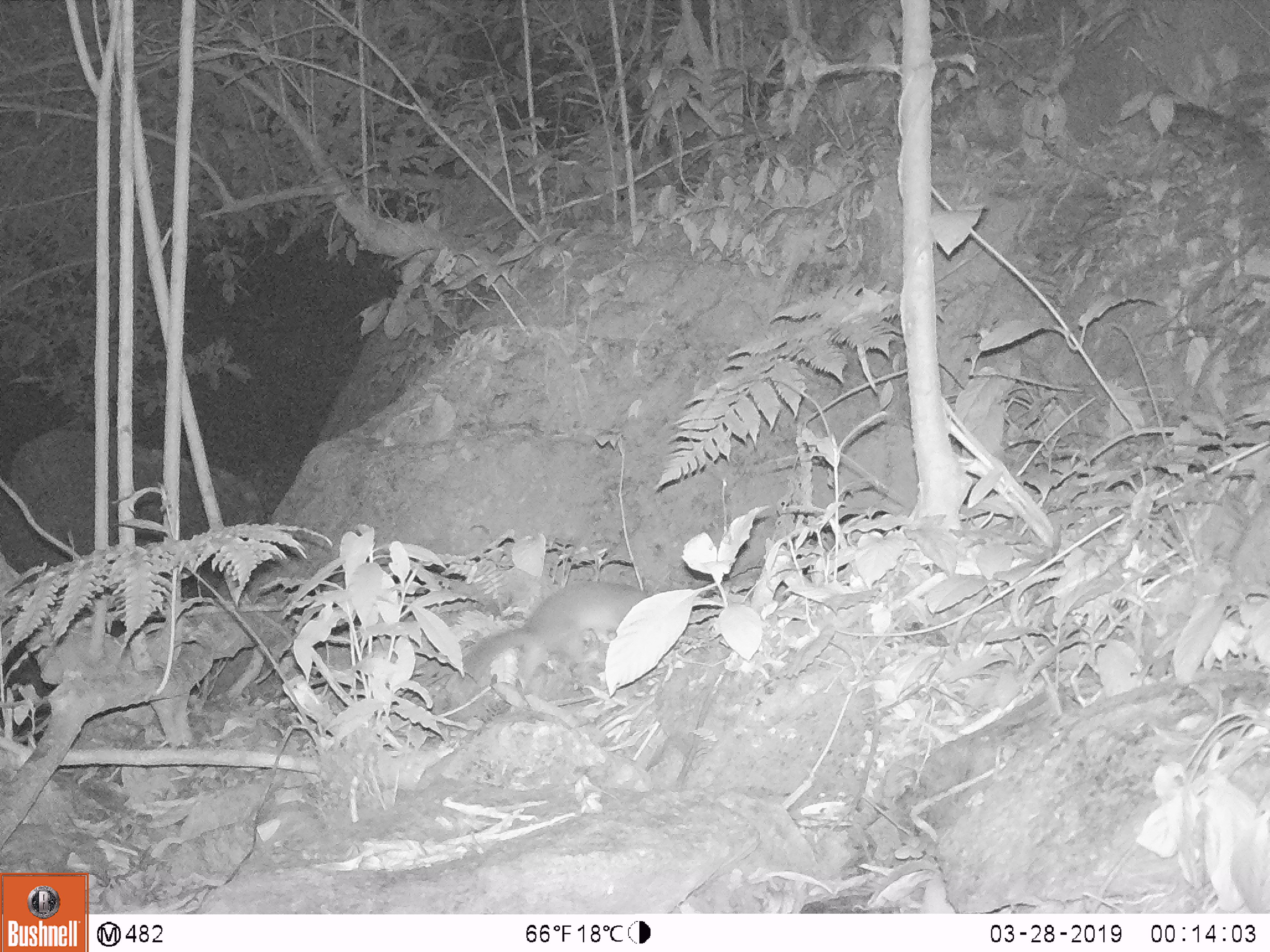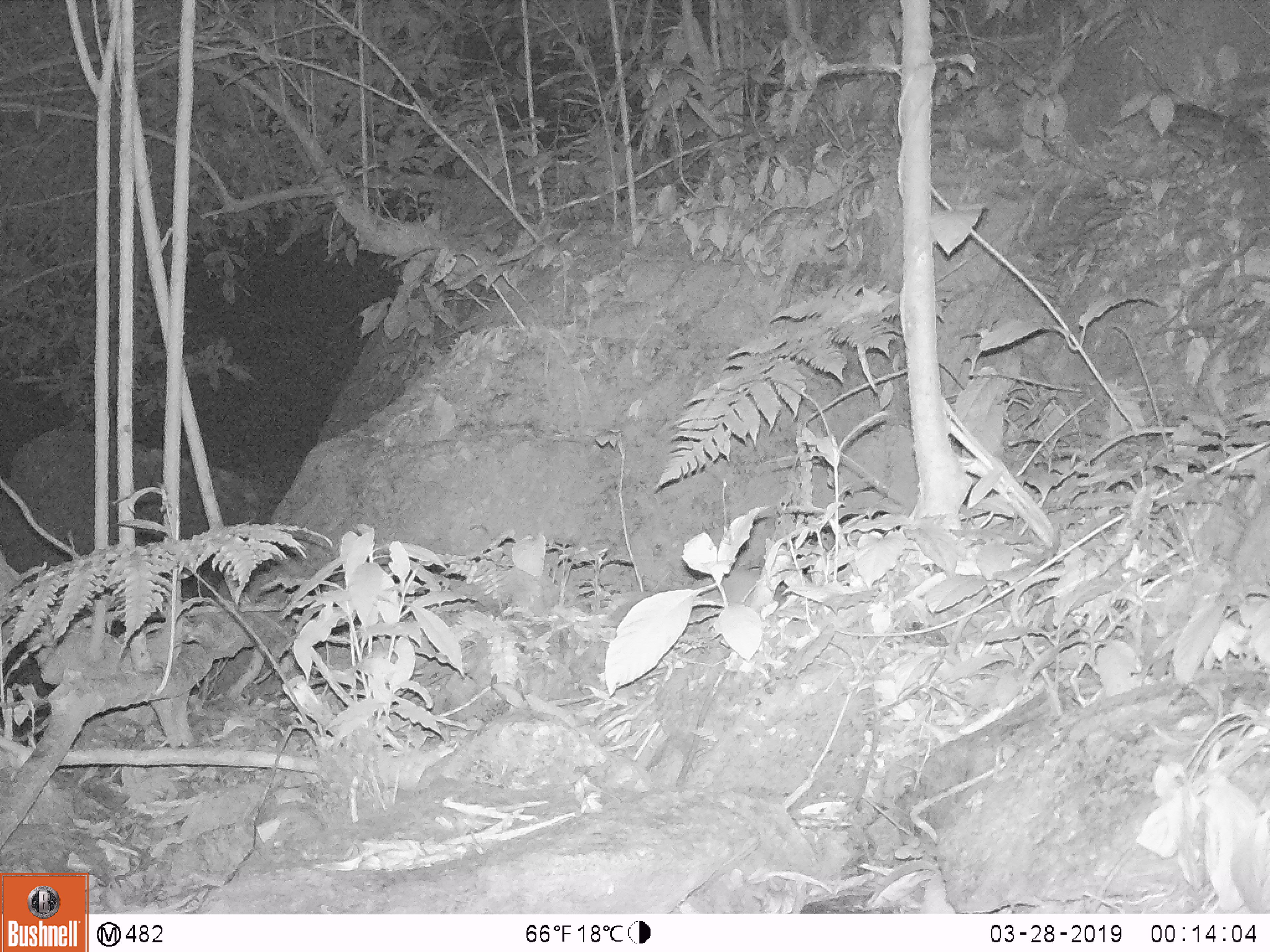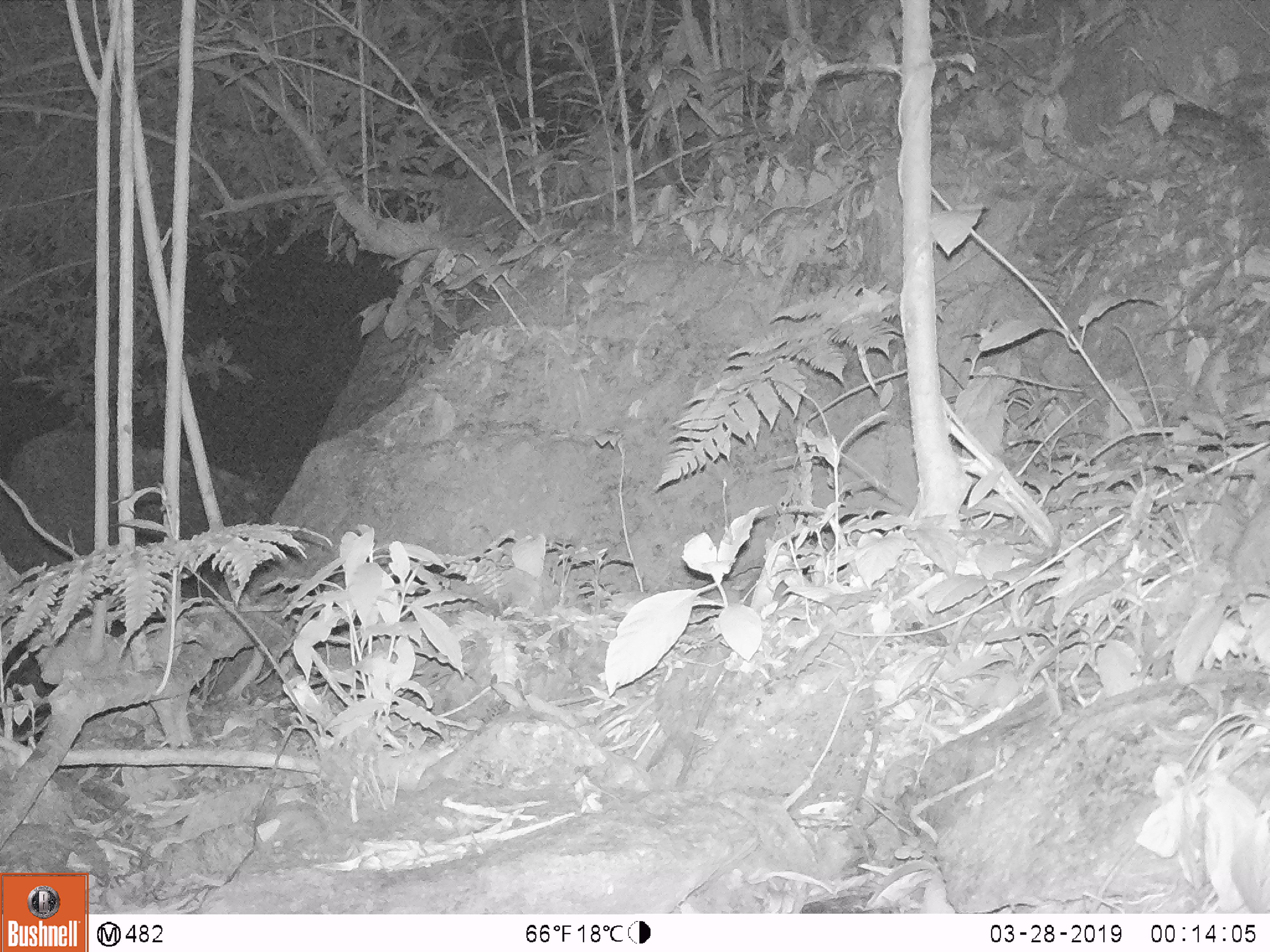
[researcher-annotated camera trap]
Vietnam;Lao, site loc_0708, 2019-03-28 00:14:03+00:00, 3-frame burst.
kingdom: Animalia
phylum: Chordata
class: Mammalia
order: Carnivora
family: Mustelidae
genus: Melogale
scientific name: Melogale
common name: ferret badger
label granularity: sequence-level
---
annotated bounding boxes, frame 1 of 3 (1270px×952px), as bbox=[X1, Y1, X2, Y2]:
ferret badger: bbox=[461, 580, 653, 682]